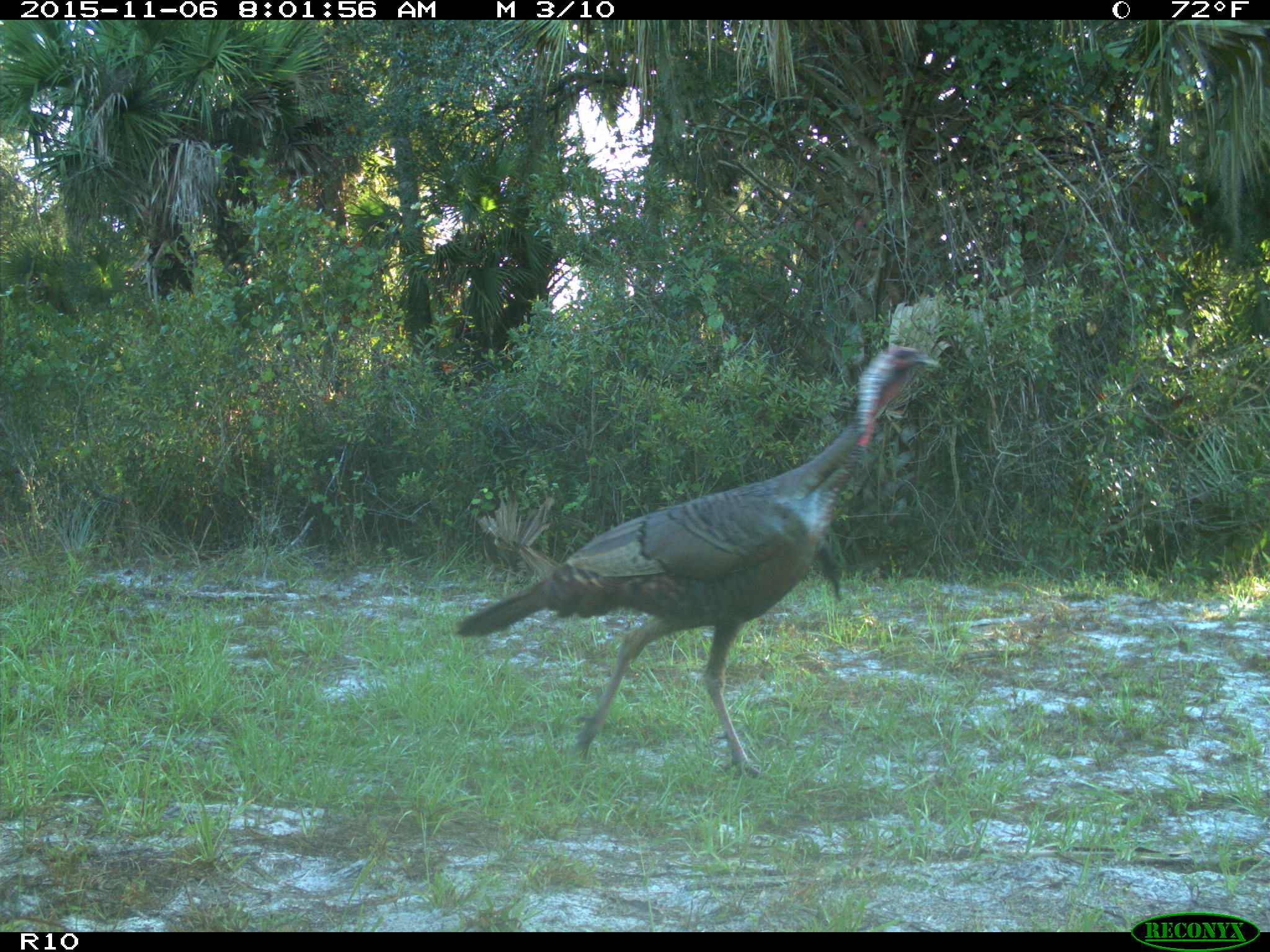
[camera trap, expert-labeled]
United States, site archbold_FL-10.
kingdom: Animalia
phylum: Chordata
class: Aves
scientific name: Aves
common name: birds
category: unidentified bird